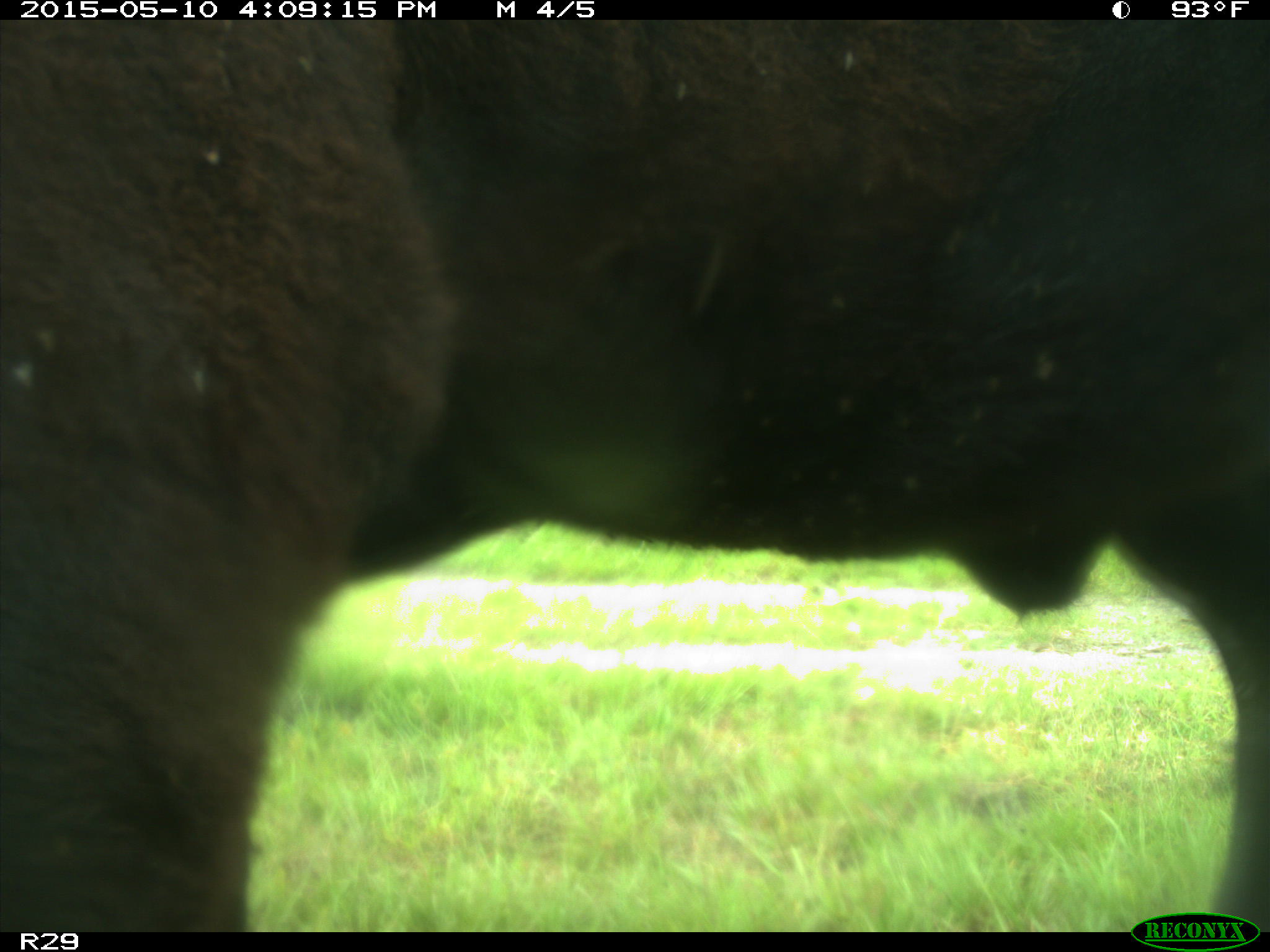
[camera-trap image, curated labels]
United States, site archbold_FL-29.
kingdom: Animalia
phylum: Chordata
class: Mammalia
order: Artiodactyla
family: Bovidae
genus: Bos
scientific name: Bos taurus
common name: domestic cow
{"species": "Bos taurus (domestic cow)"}